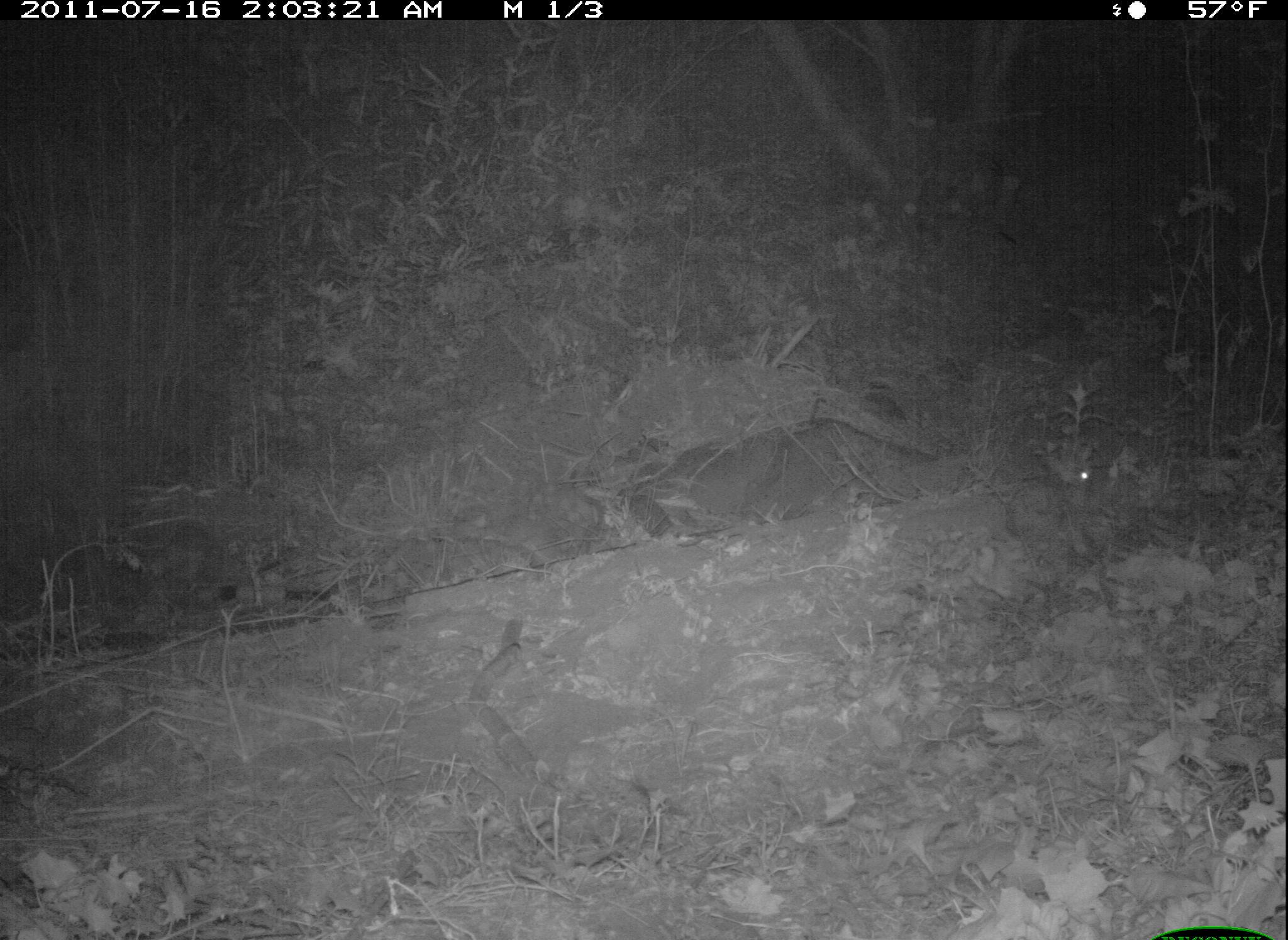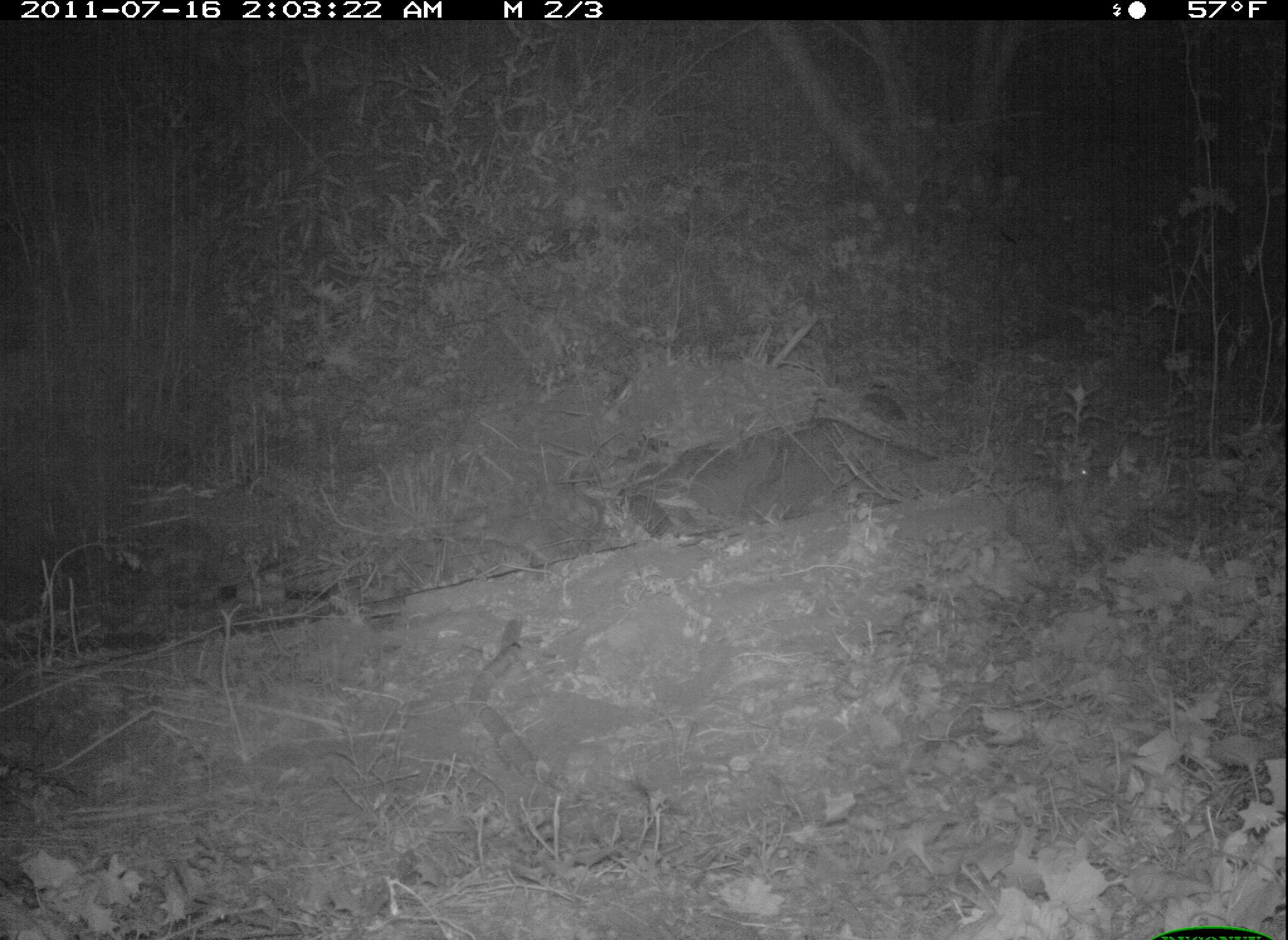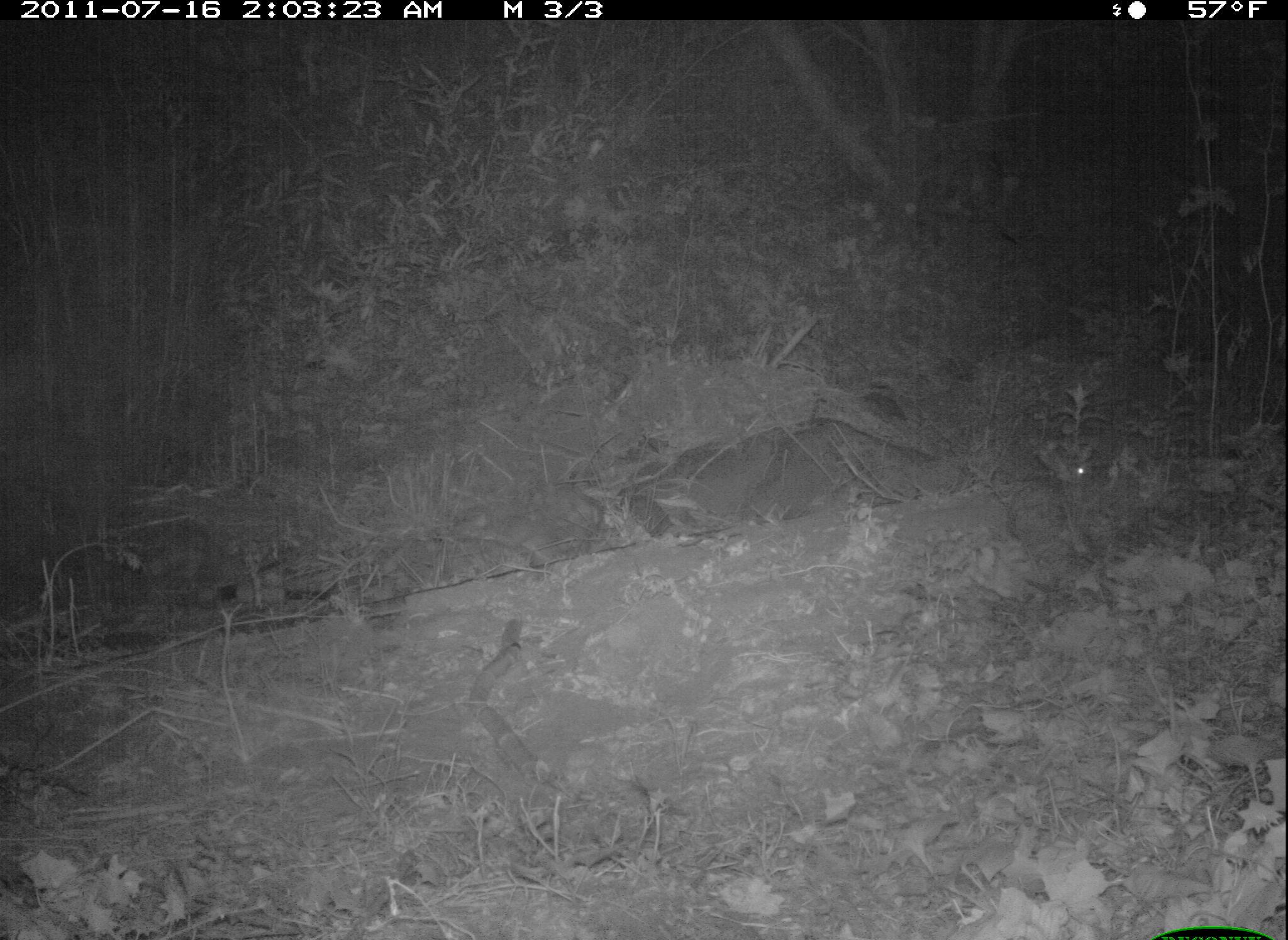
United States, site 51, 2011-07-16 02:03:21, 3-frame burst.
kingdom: Animalia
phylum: Chordata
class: Mammalia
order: Lagomorpha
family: Leporidae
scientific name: Leporidae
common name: rabbits and hares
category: rabbit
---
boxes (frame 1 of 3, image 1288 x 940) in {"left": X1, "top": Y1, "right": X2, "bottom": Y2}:
rabbit: {"left": 1001, "top": 428, "right": 1135, "bottom": 556}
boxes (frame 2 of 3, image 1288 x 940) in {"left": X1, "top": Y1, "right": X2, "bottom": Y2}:
rabbit: {"left": 1006, "top": 435, "right": 1109, "bottom": 562}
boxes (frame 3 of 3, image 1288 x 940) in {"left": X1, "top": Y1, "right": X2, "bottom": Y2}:
rabbit: {"left": 989, "top": 428, "right": 1113, "bottom": 557}